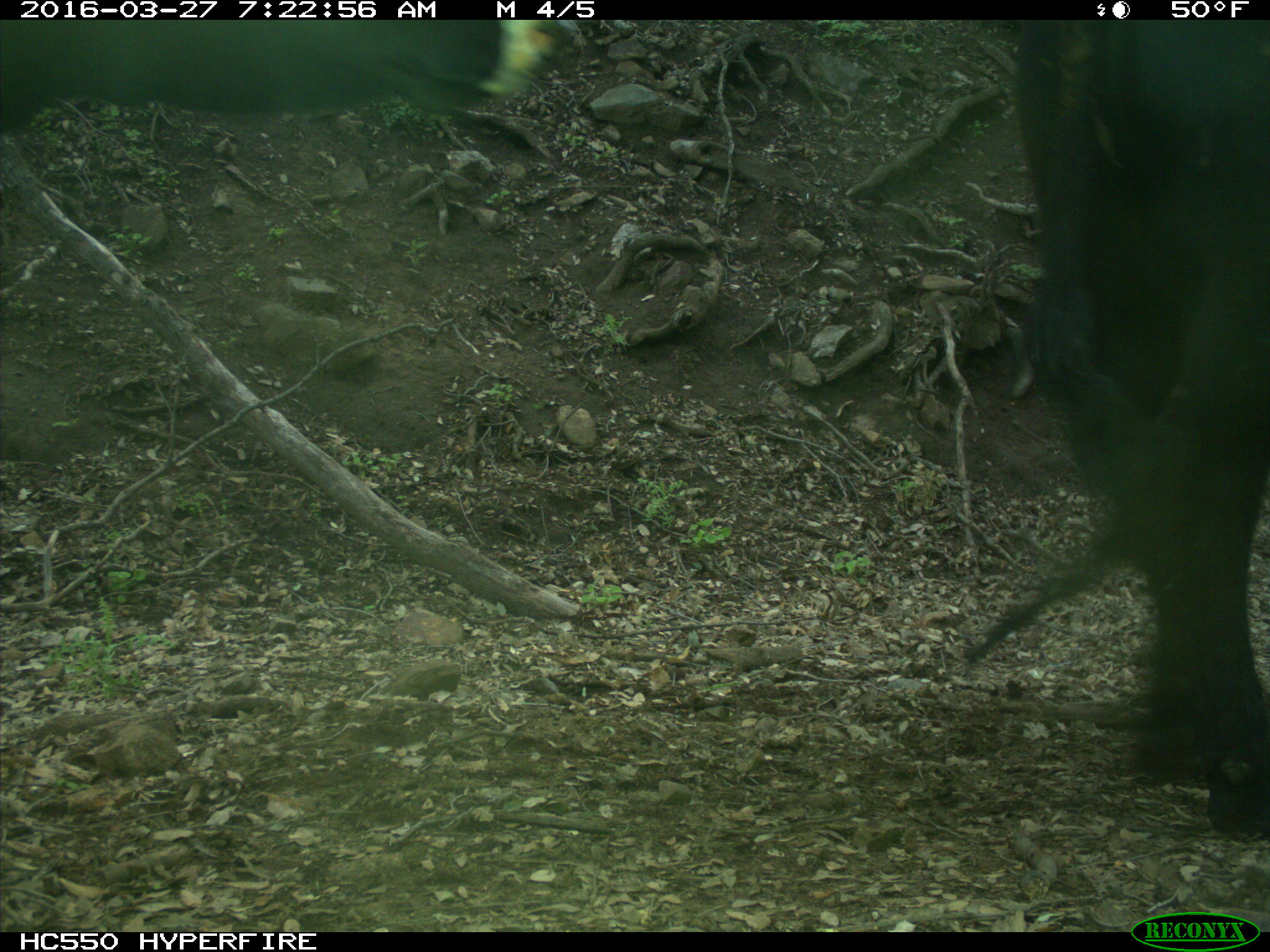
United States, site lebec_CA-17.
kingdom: Animalia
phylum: Chordata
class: Mammalia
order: Artiodactyla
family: Bovidae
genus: Bos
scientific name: Bos taurus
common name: domestic cow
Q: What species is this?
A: Bos taurus (domestic cow).